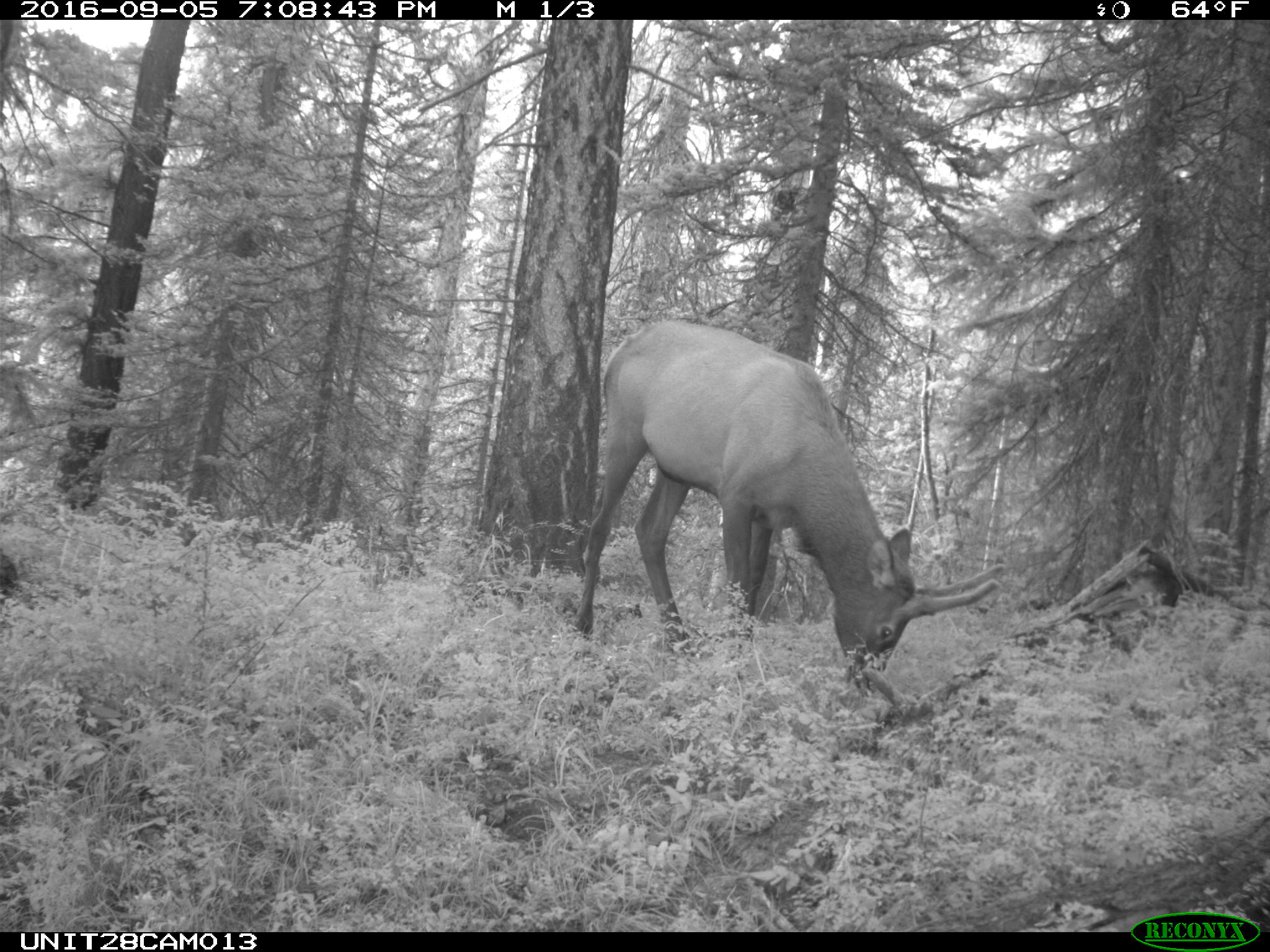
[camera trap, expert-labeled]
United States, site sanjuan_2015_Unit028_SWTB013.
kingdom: Animalia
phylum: Chordata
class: Mammalia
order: Artiodactyla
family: Cervidae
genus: Cervus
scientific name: Cervus elaphus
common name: red deer